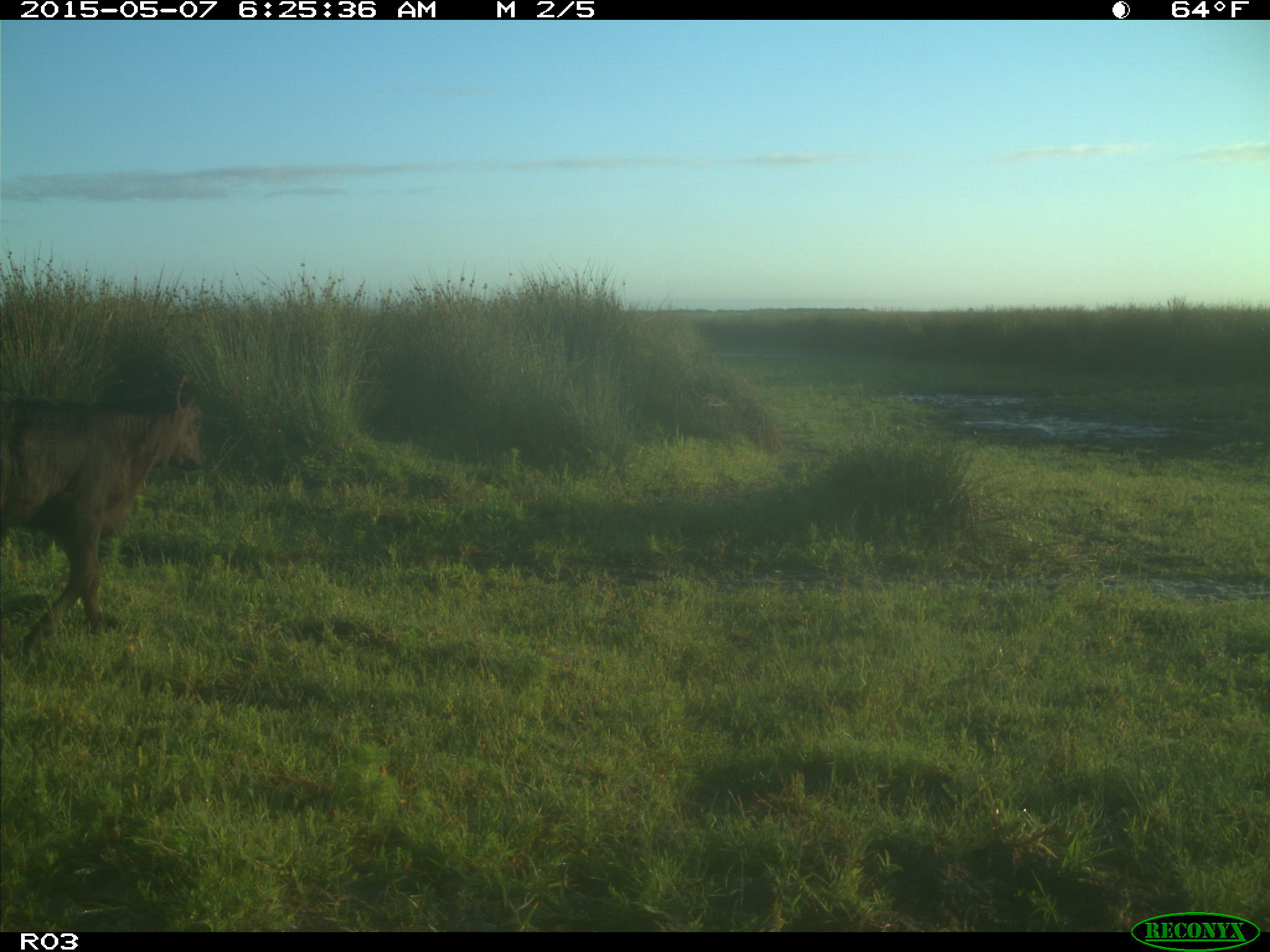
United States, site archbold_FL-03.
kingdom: Animalia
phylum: Chordata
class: Mammalia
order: Artiodactyla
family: Bovidae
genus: Bos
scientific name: Bos taurus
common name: domestic cow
Bos taurus (domestic cow).